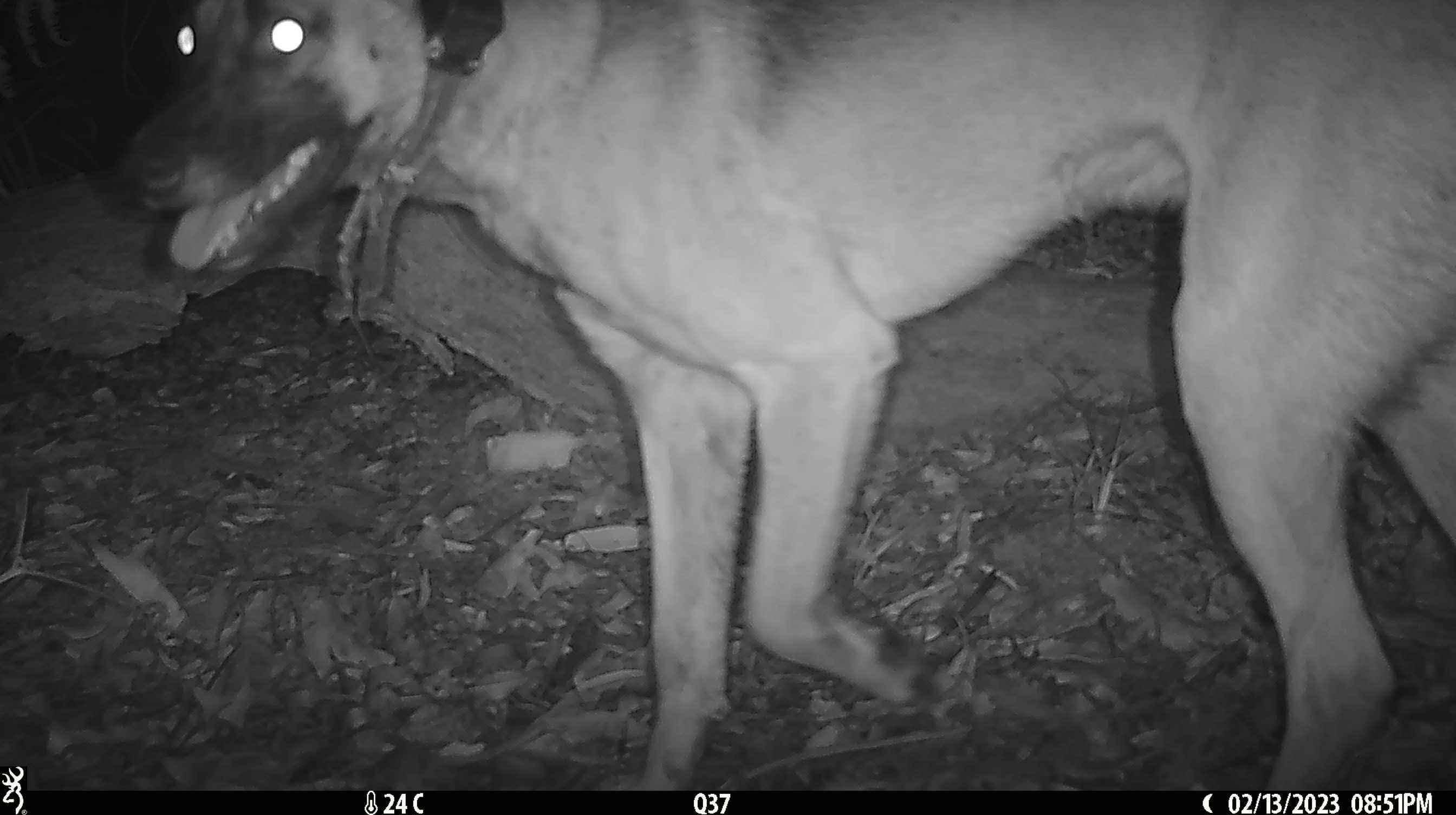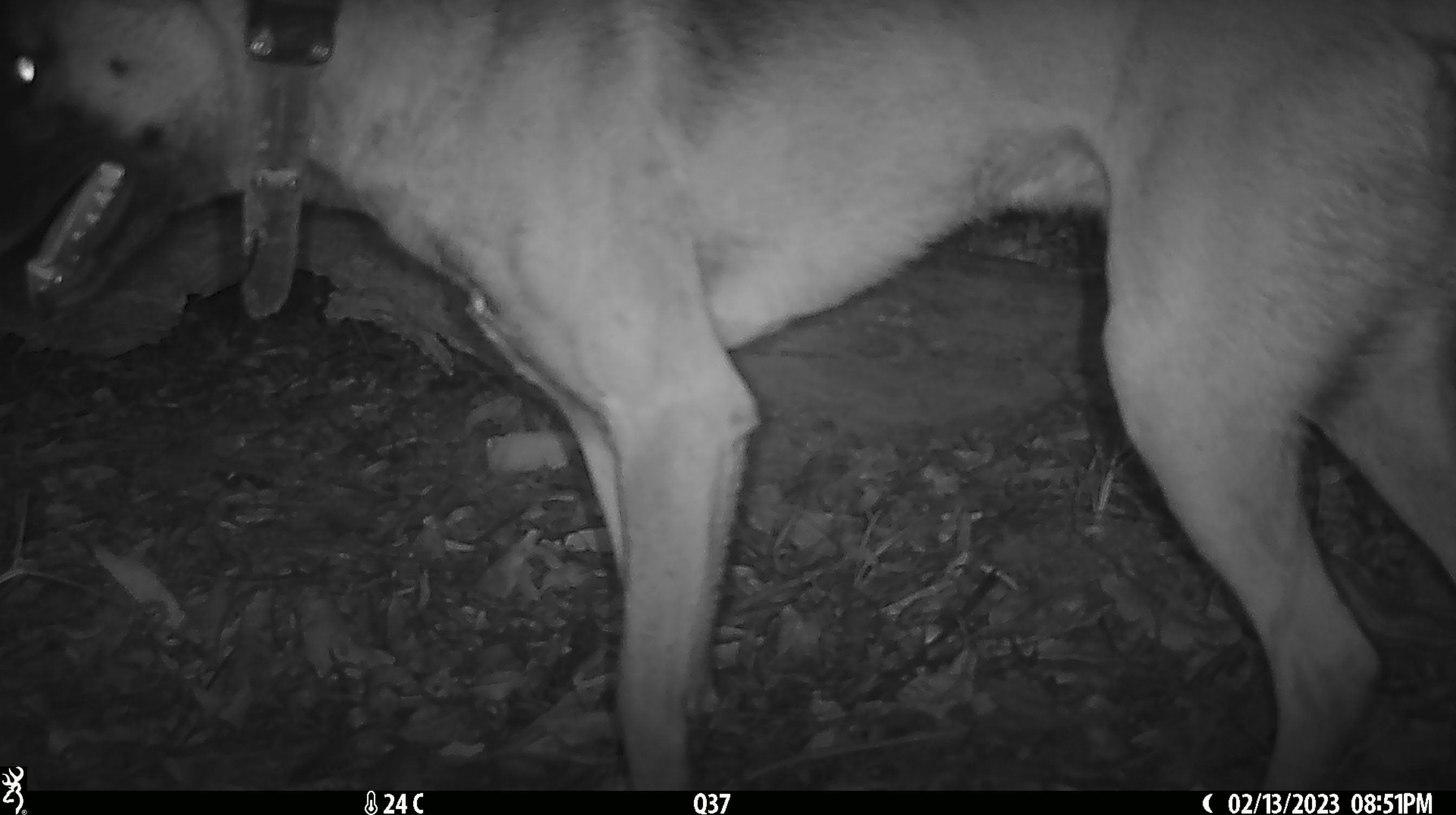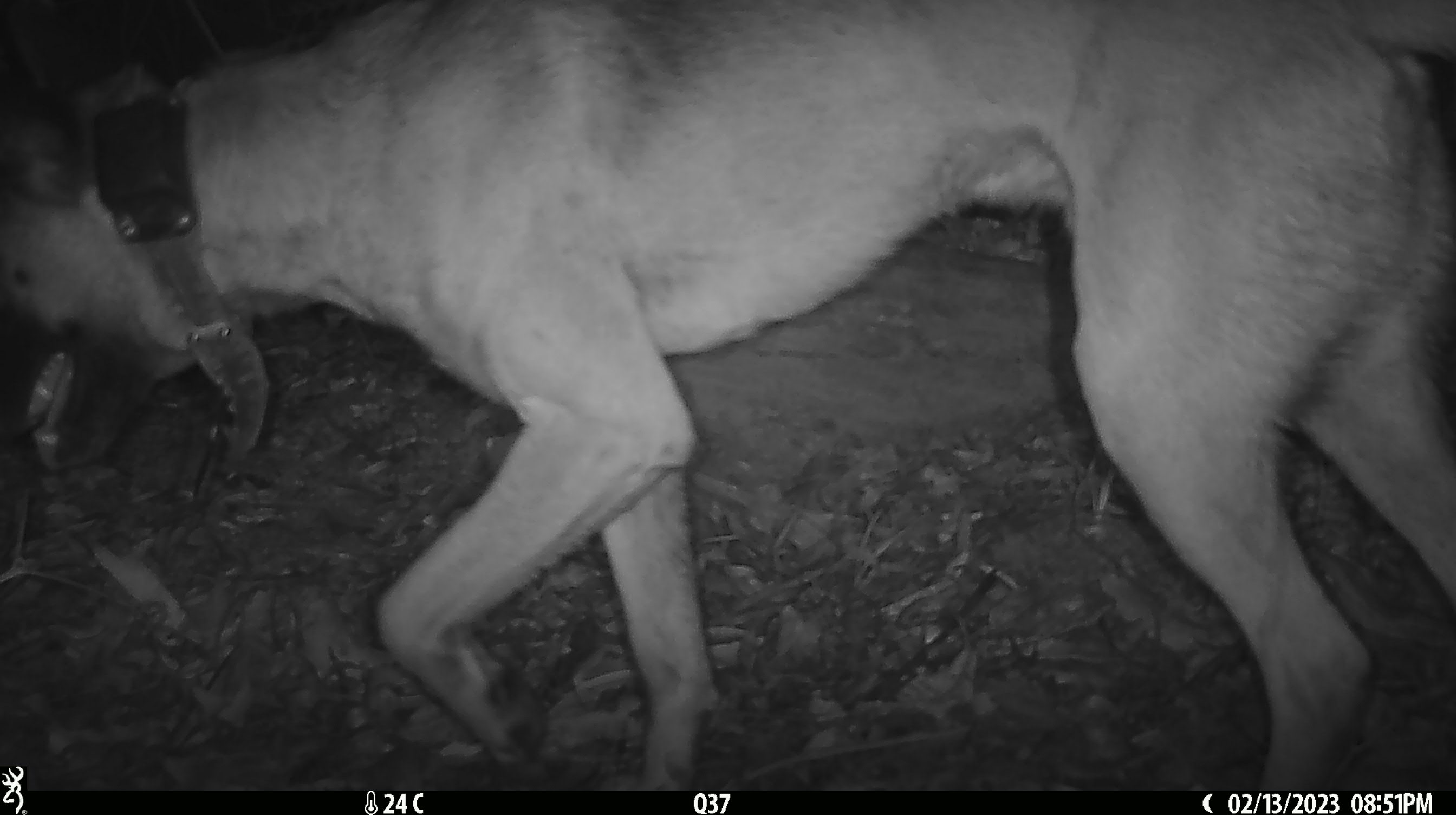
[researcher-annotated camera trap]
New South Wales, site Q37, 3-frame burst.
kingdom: Animalia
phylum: Chordata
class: Mammalia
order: Carnivora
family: Canidae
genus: Canis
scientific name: Canis familiaris dingo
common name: dingo